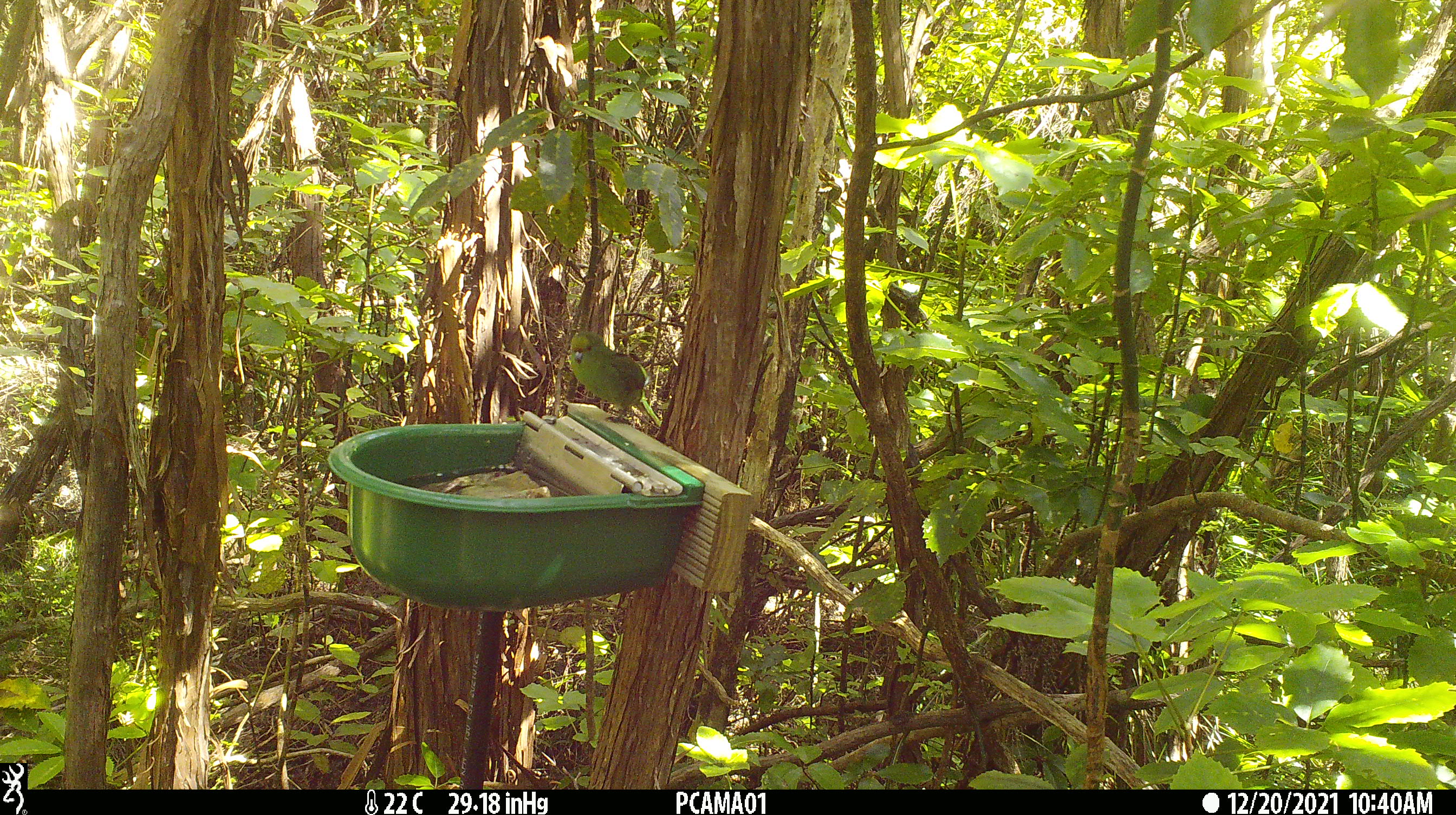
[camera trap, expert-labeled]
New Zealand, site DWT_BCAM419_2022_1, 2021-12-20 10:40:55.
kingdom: Animalia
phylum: Chordata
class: Aves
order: Psittaciformes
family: Psittaculidae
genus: Cyanoramphus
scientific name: Cyanoramphus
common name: parakeet